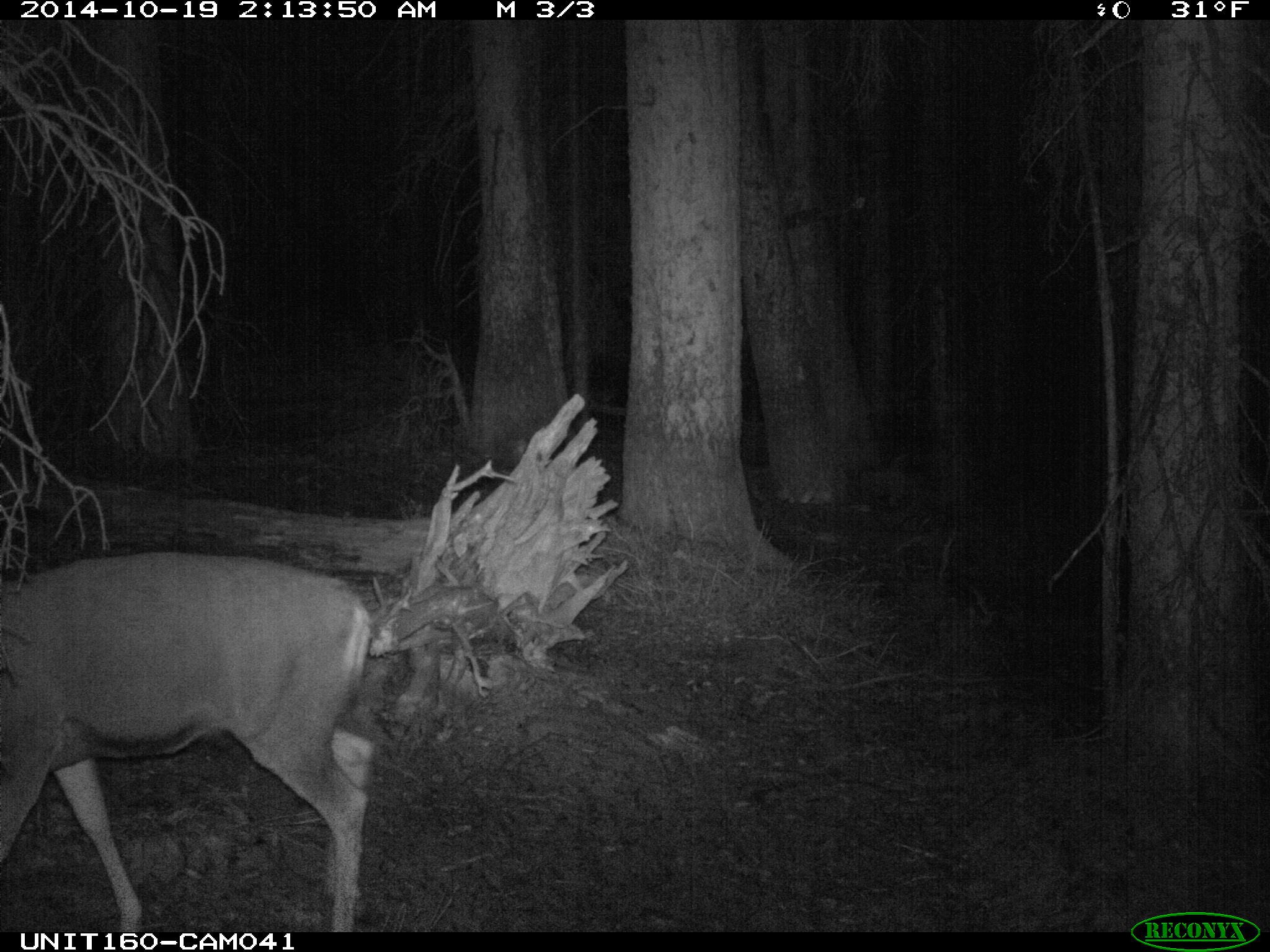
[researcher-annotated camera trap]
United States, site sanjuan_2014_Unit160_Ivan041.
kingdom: Animalia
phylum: Chordata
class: Mammalia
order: Artiodactyla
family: Cervidae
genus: Odocoileus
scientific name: Odocoileus hemionus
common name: mule deer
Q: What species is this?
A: Odocoileus hemionus (mule deer).